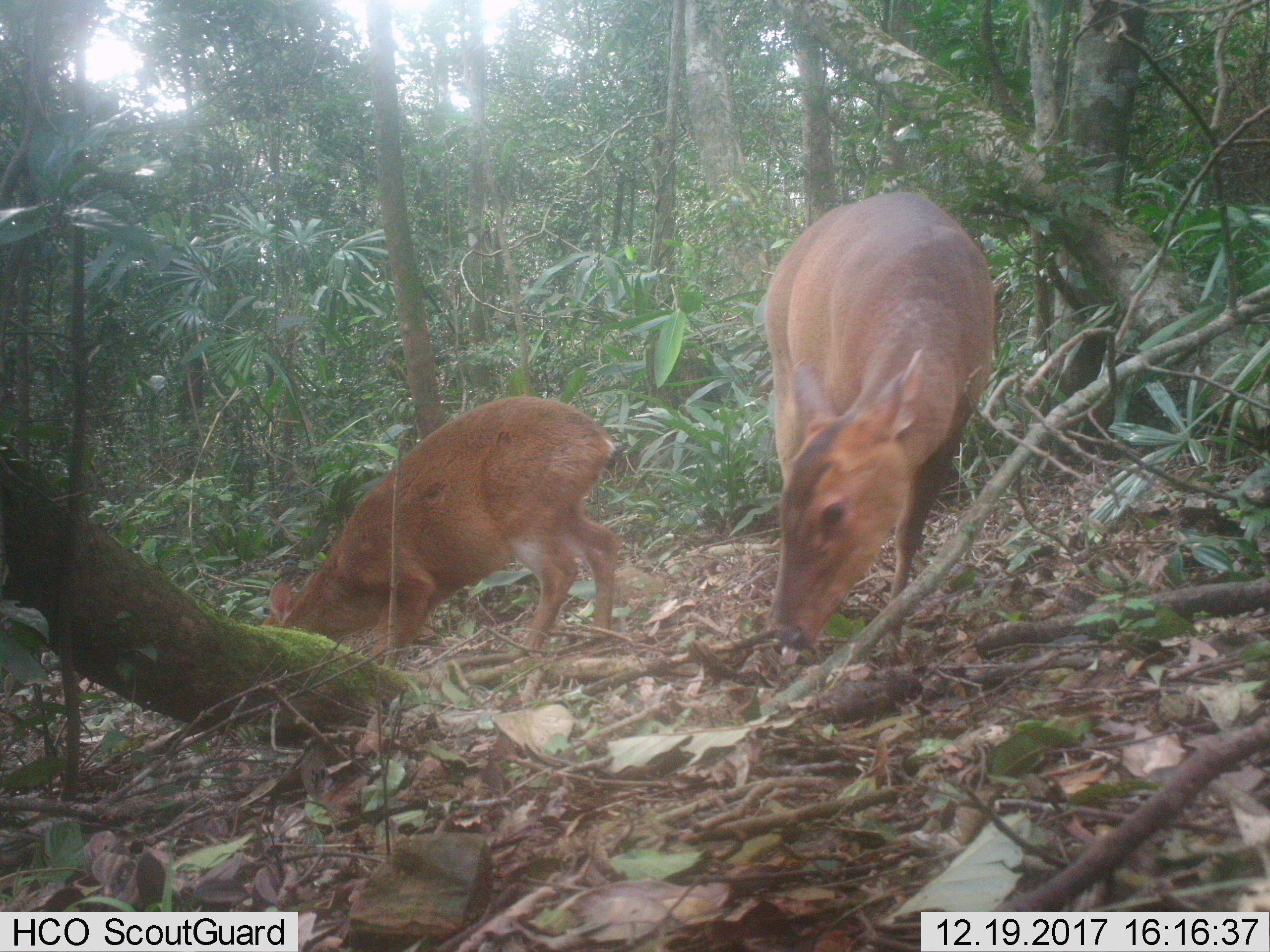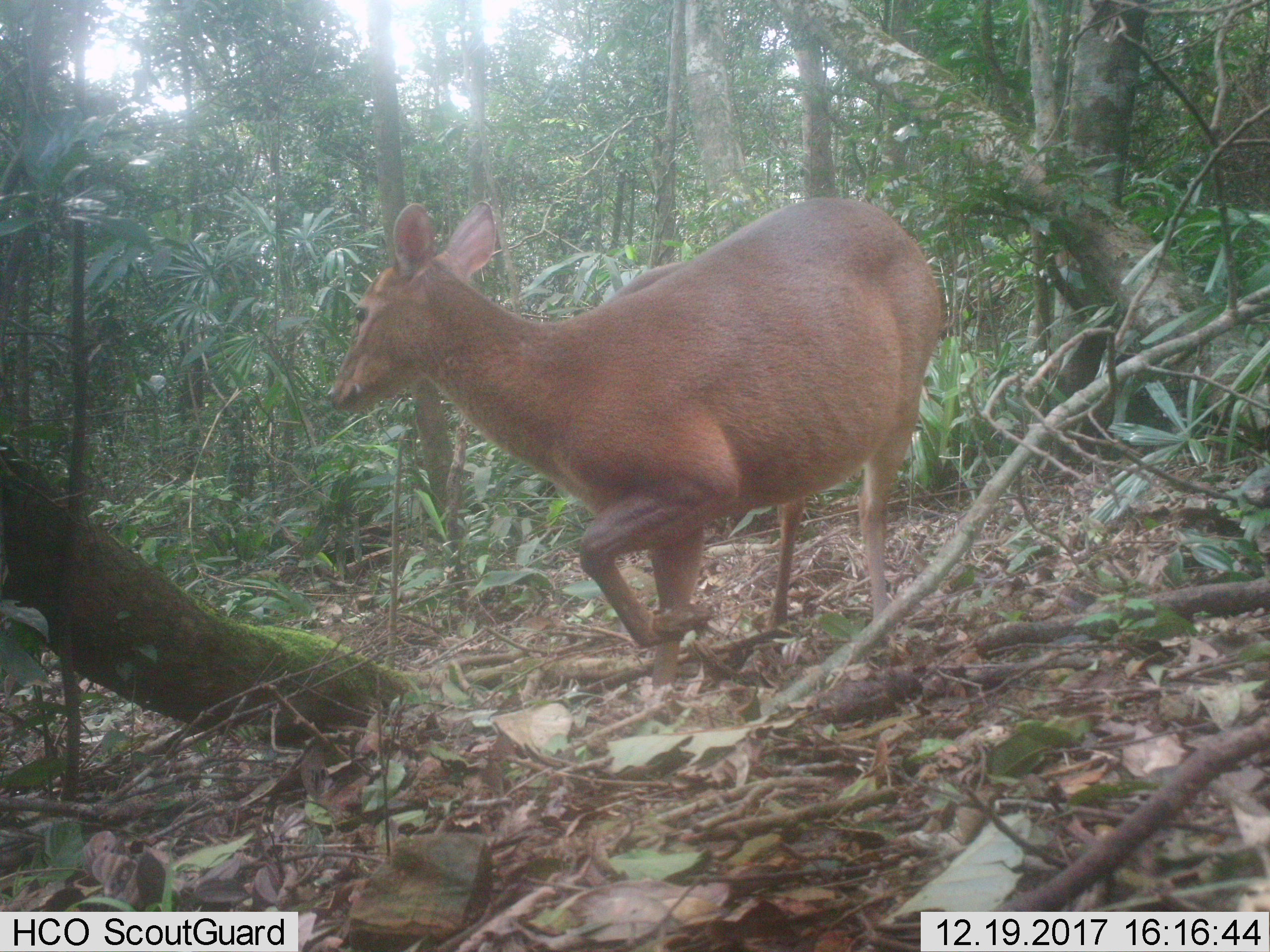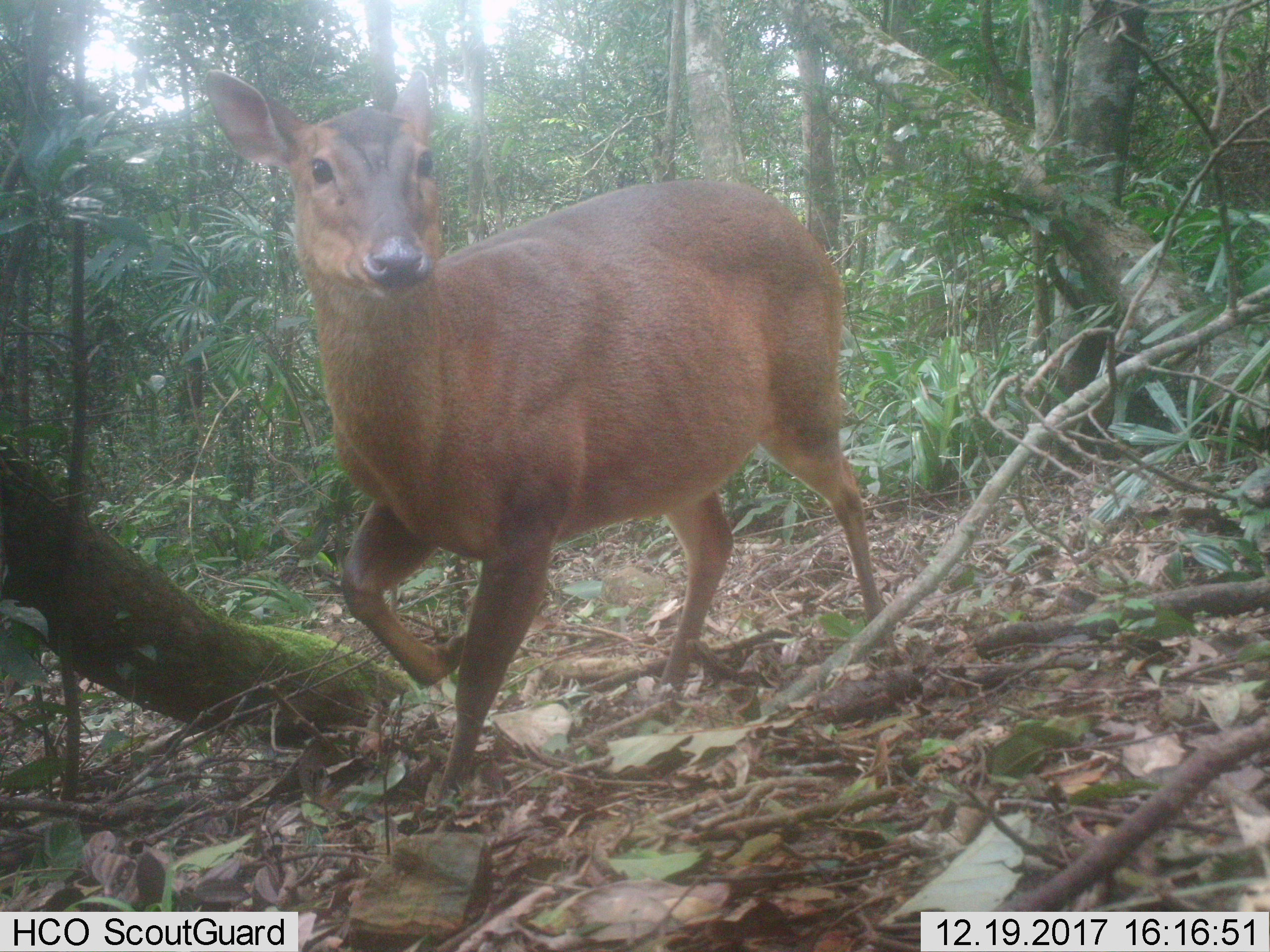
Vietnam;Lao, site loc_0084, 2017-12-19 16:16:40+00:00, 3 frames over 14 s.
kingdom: Animalia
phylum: Chordata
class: Mammalia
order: Artiodactyla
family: Cervidae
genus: Muntiacus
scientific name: Muntiacus vuquangensis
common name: large-antlered muntjac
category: large antlered muntjac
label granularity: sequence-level